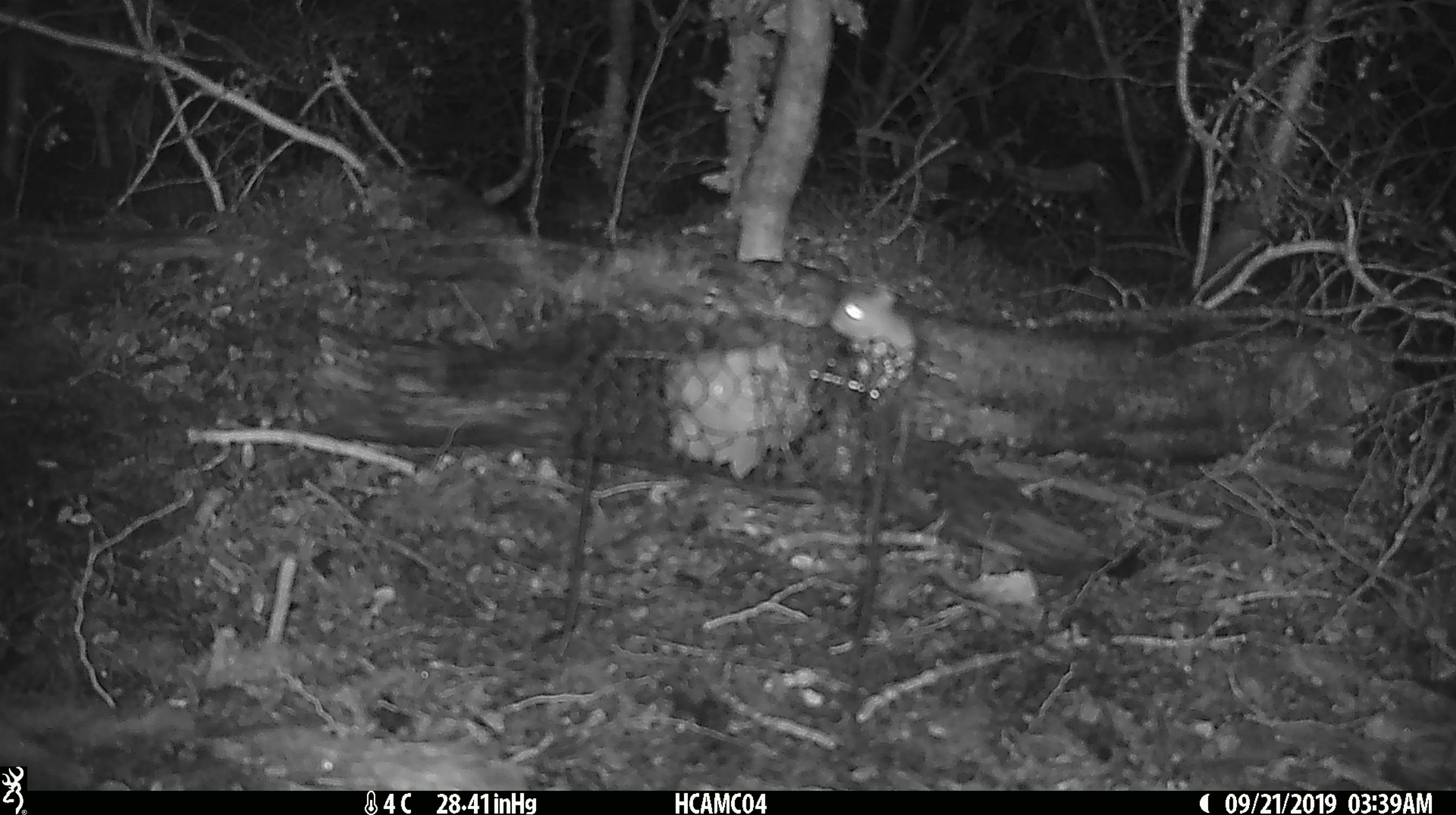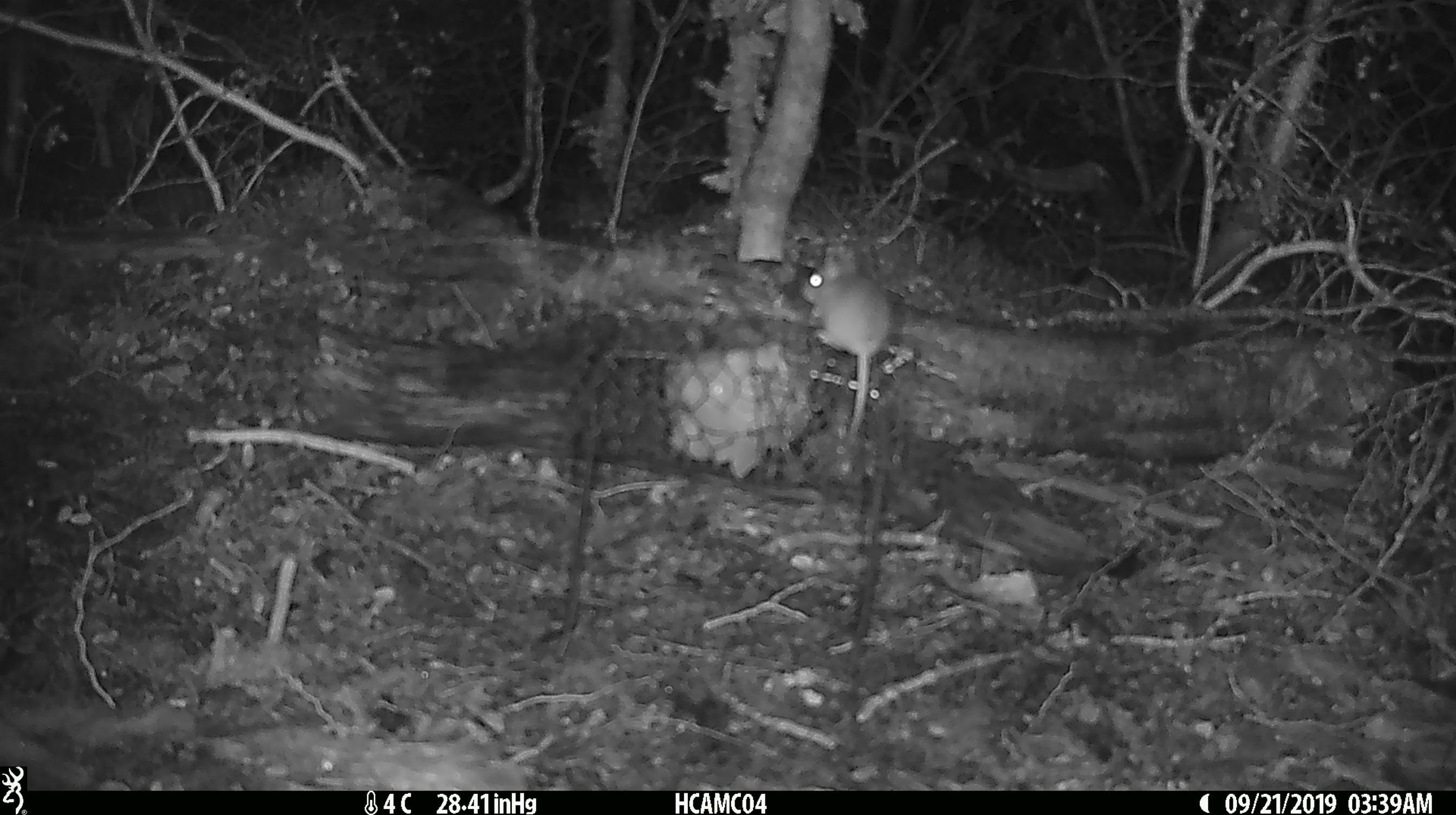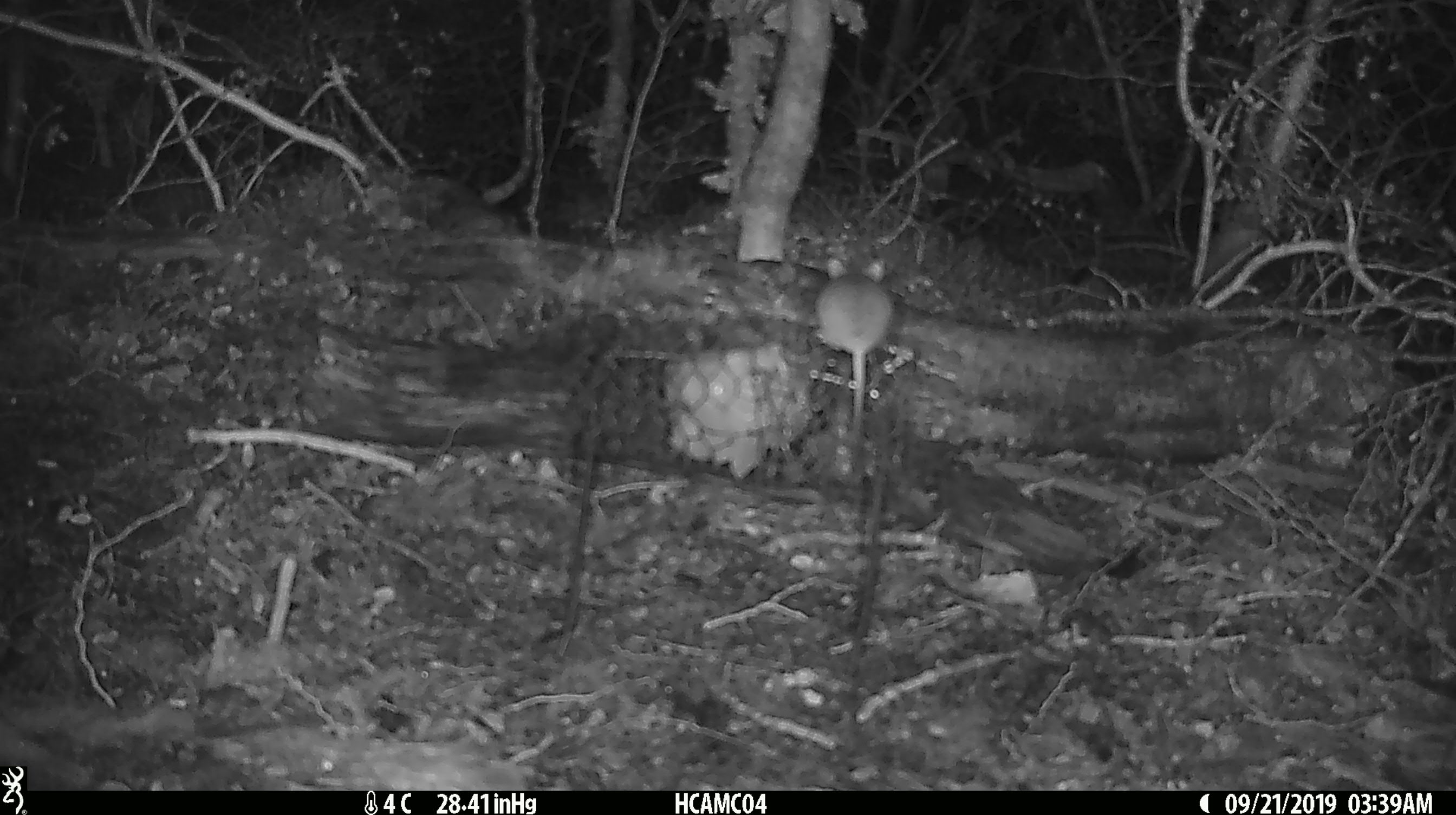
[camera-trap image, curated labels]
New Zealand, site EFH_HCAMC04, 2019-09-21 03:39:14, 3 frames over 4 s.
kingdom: Animalia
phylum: Chordata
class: Mammalia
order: Rodentia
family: Muridae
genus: Mus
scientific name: Mus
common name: mouse